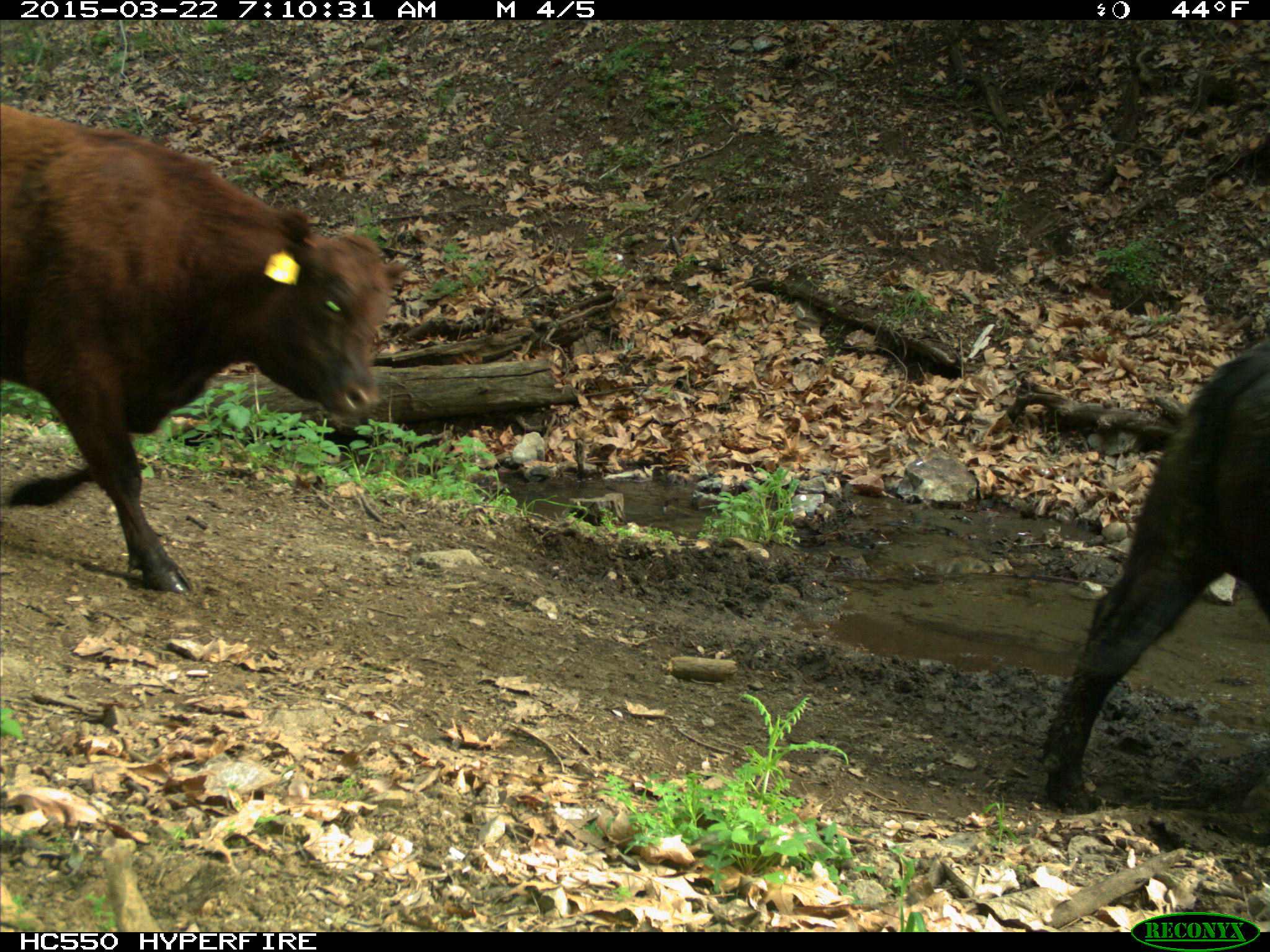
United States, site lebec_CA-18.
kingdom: Animalia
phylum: Chordata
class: Mammalia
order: Artiodactyla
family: Bovidae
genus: Bos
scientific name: Bos taurus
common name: domestic cow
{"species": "Bos taurus (domestic cow)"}